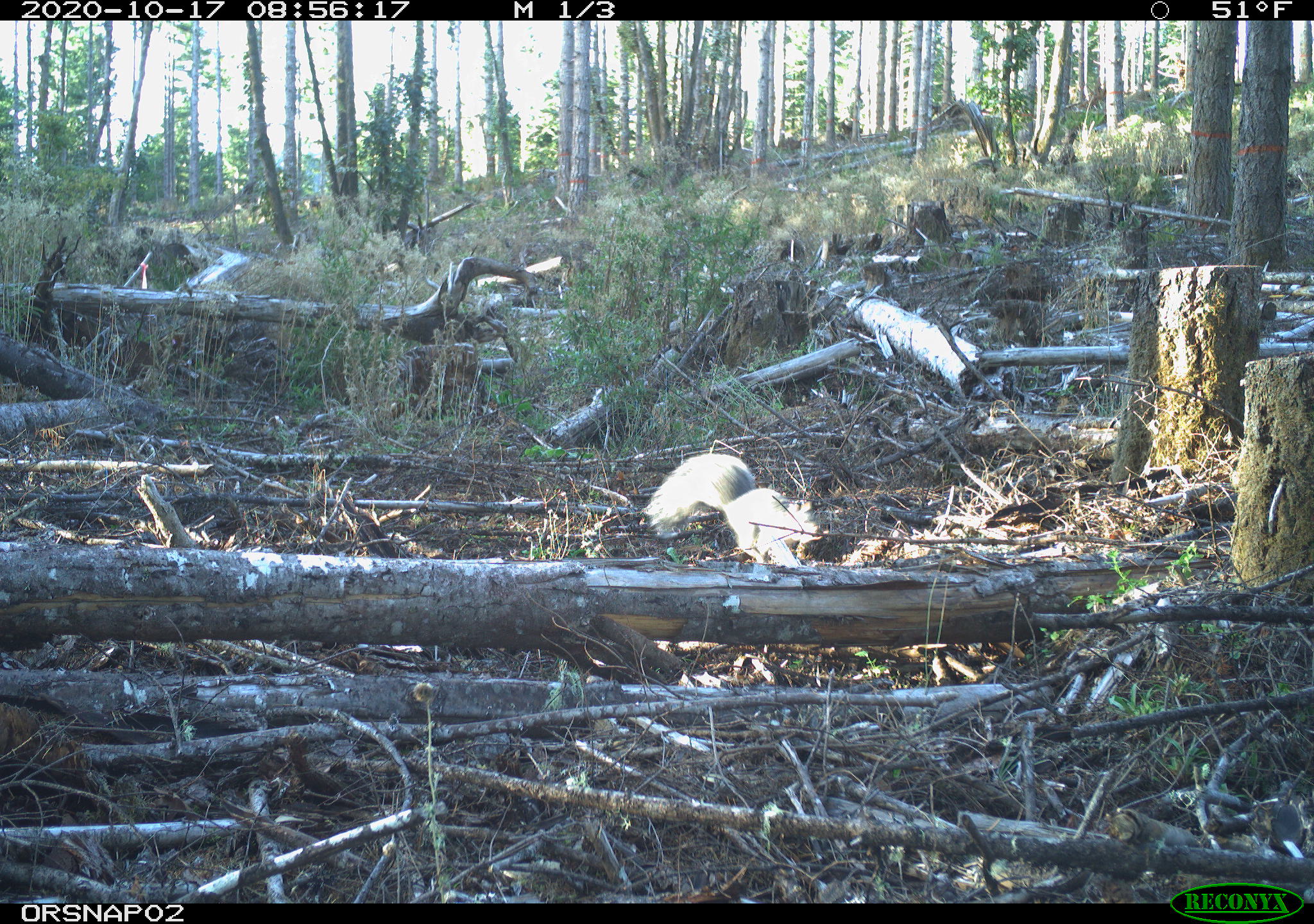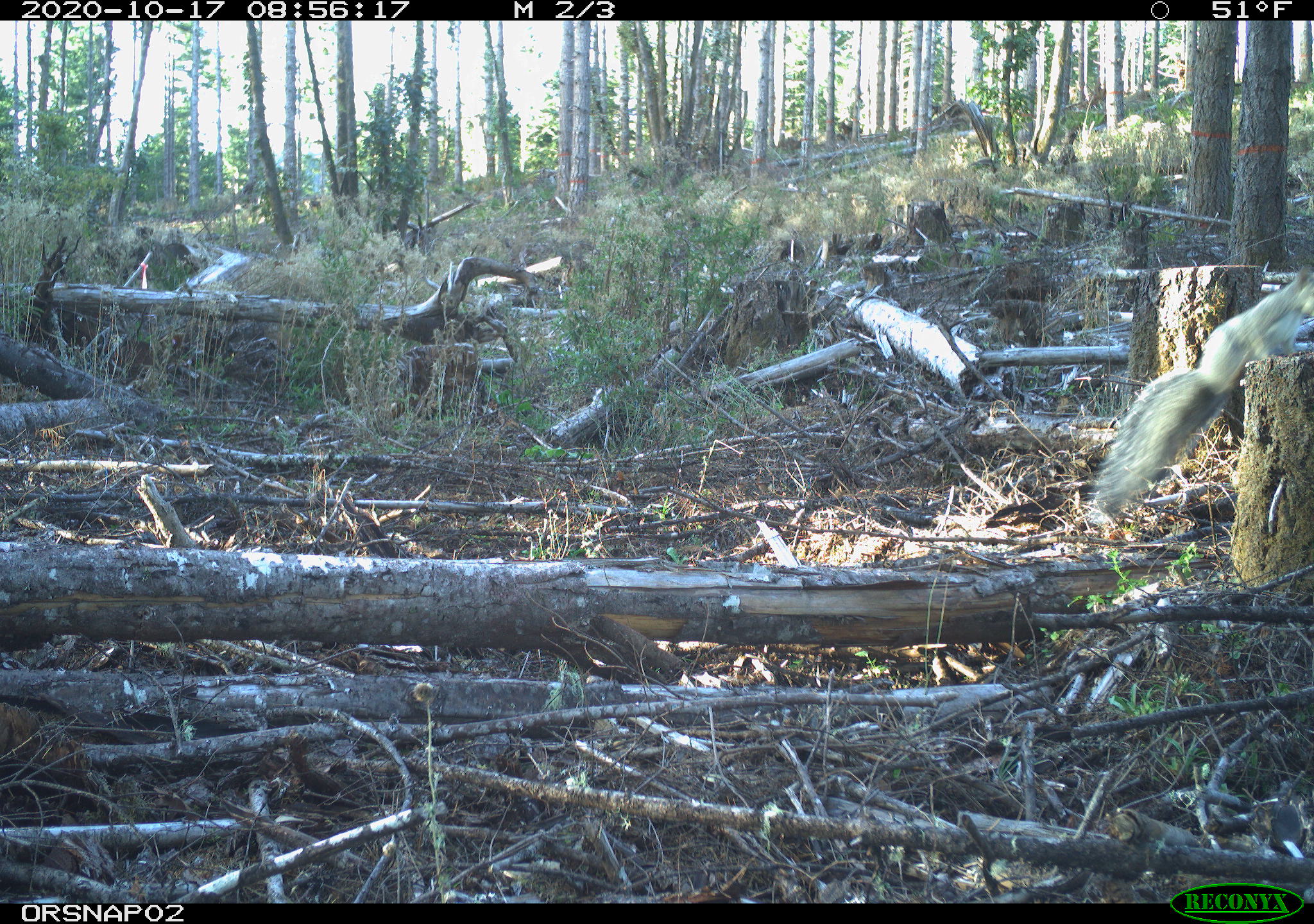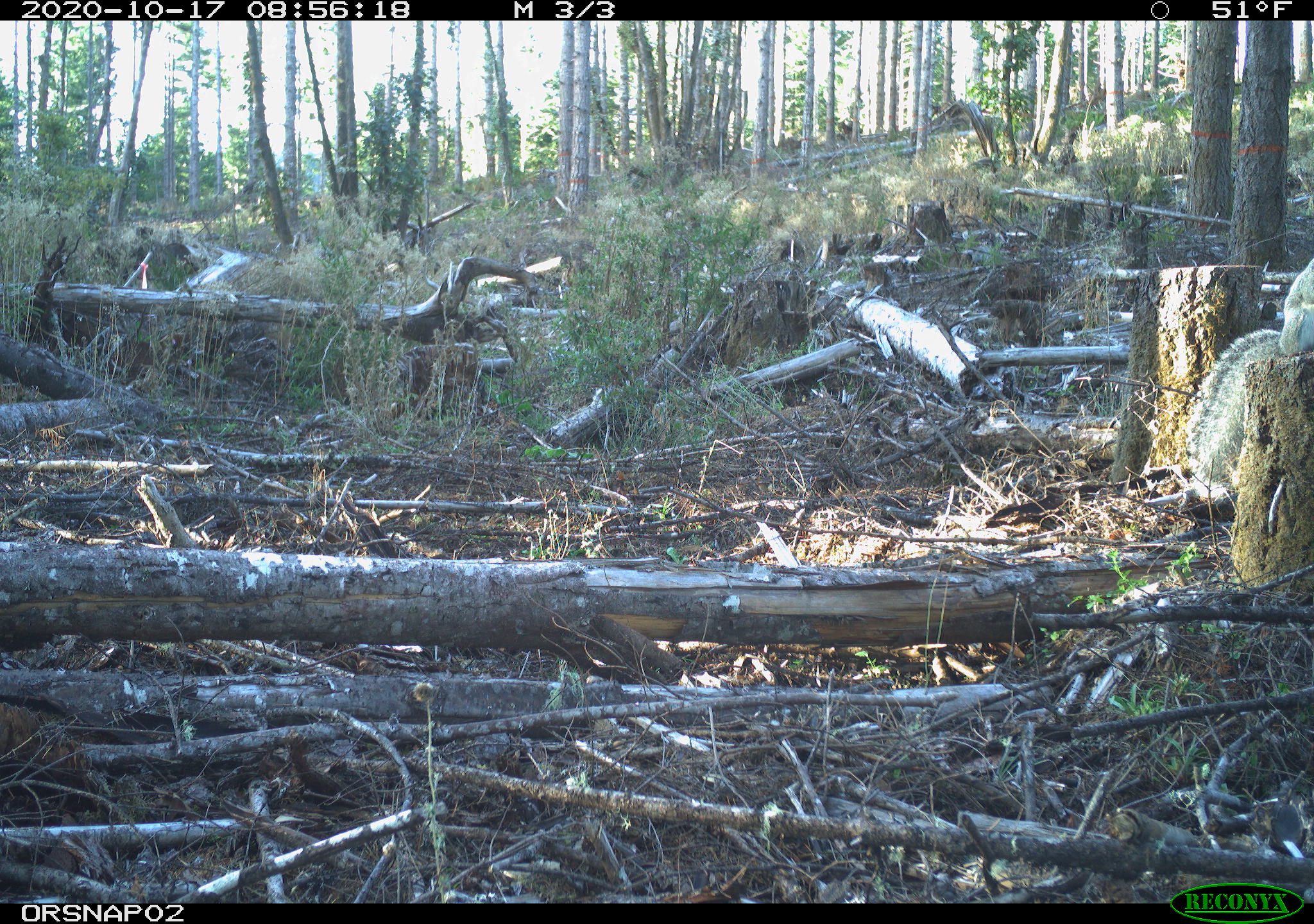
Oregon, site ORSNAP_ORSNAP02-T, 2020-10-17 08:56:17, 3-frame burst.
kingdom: Animalia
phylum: Chordata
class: Mammalia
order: Rodentia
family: Sciuridae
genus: Sciurus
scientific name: Sciurus griseus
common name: western gray squirrel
Western gray squirrel (Sciurus griseus).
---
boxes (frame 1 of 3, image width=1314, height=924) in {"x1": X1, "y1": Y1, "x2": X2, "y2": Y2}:
western gray squirrel: {"x1": 640, "y1": 454, "x2": 834, "y2": 574}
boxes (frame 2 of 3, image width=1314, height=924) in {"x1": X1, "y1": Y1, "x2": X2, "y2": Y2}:
western gray squirrel: {"x1": 1095, "y1": 275, "x2": 1309, "y2": 512}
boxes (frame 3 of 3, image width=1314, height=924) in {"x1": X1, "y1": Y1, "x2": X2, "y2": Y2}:
western gray squirrel: {"x1": 1181, "y1": 262, "x2": 1309, "y2": 506}